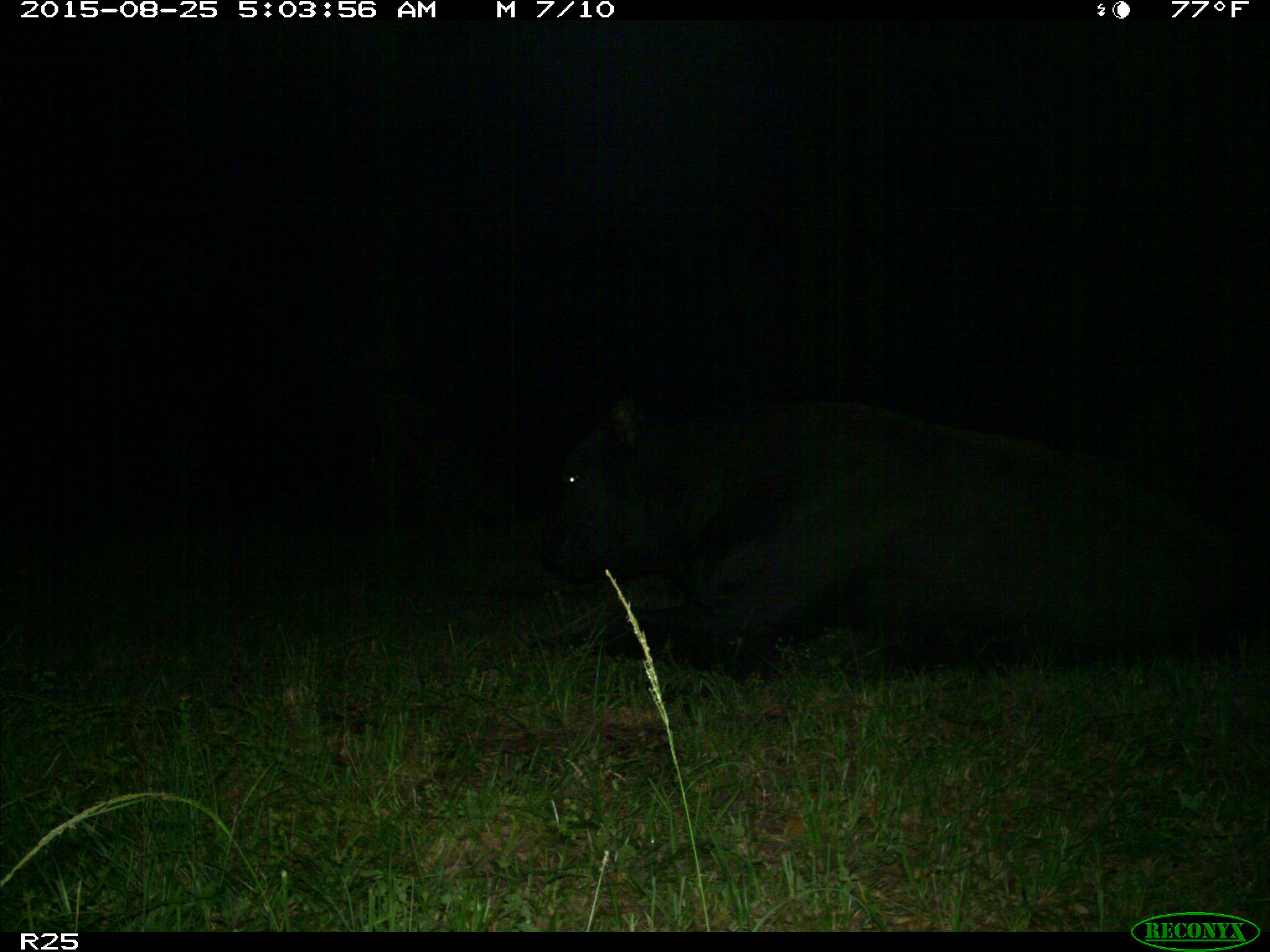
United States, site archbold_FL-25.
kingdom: Animalia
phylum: Chordata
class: Mammalia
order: Artiodactyla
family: Bovidae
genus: Bos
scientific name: Bos taurus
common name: domestic cow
Bos taurus (domestic cow).